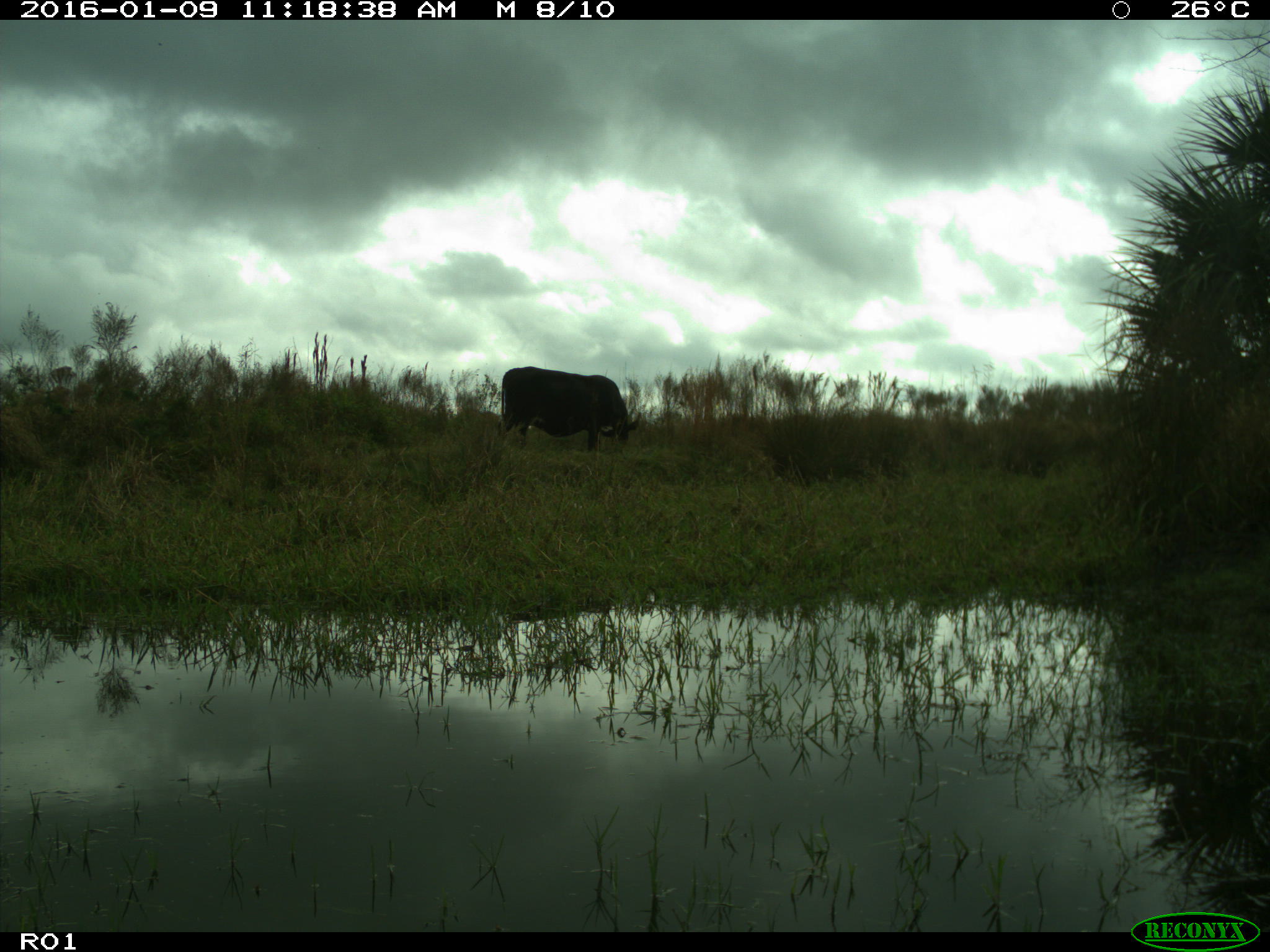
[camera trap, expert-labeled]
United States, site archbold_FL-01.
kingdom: Animalia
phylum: Chordata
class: Mammalia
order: Artiodactyla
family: Bovidae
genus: Bos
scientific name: Bos taurus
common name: domestic cow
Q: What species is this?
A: Bos taurus (domestic cow).